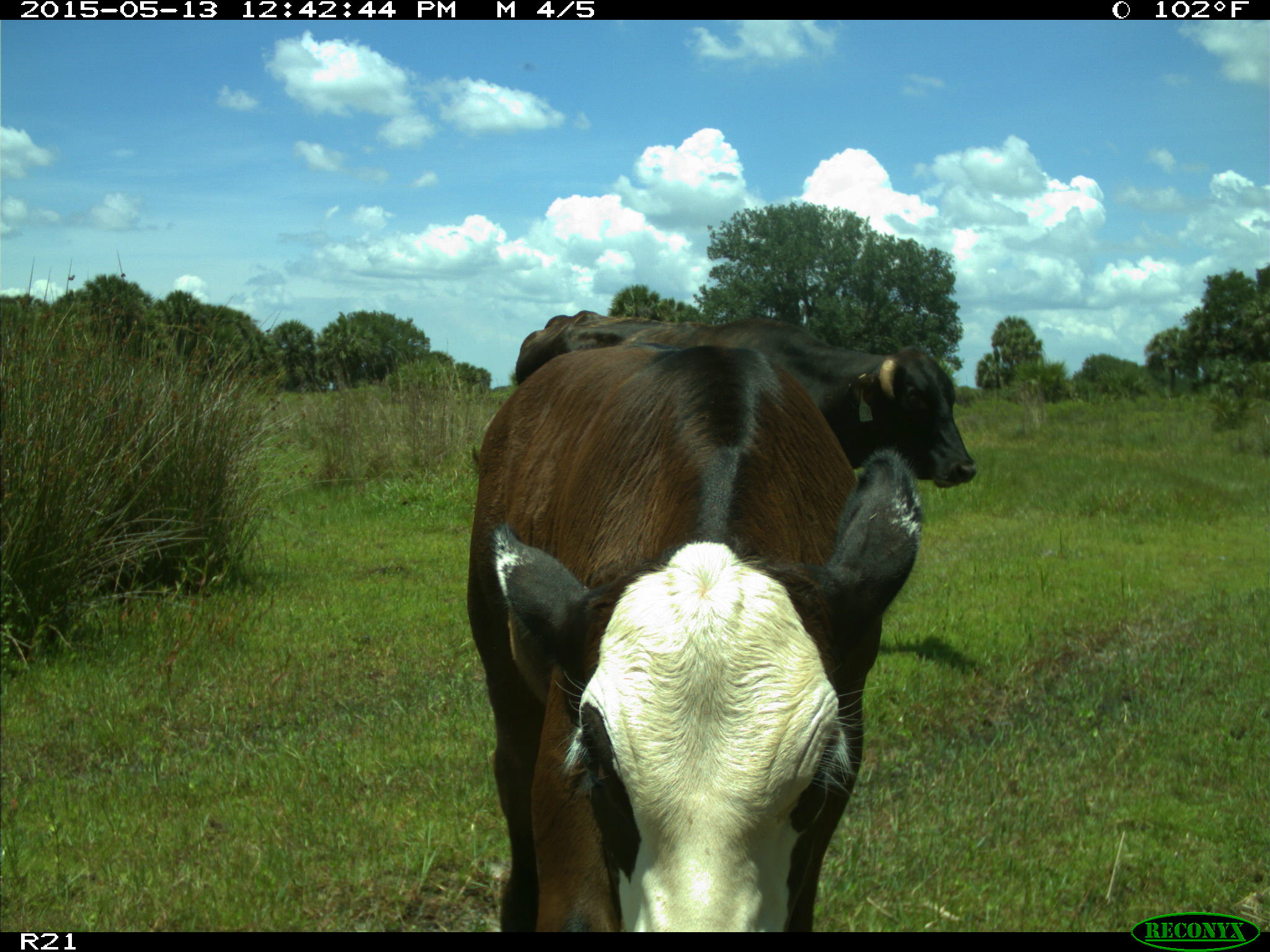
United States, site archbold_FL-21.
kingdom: Animalia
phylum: Chordata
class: Mammalia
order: Artiodactyla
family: Bovidae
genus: Bos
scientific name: Bos taurus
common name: domestic cow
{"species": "Bos taurus (domestic cow)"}